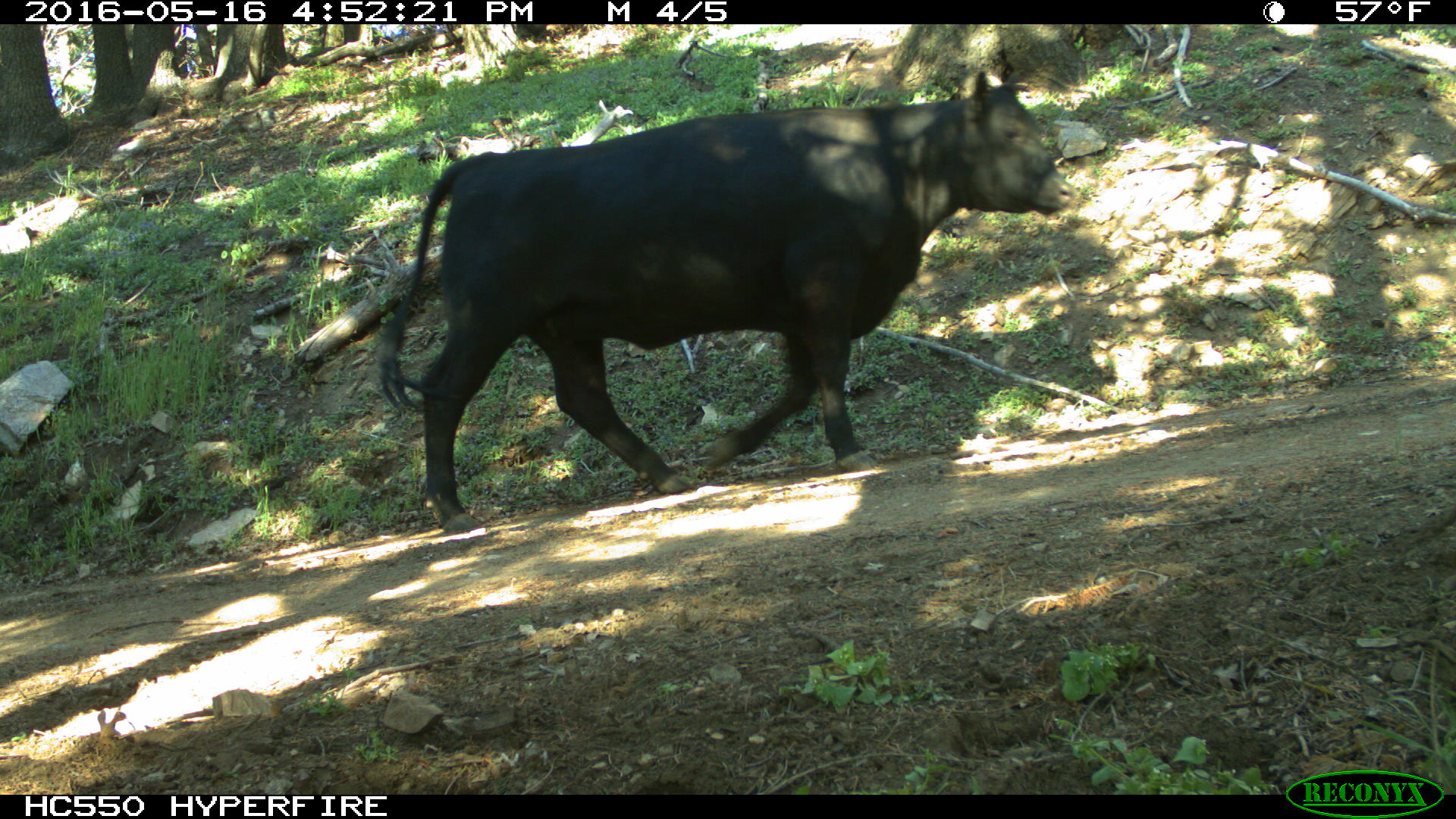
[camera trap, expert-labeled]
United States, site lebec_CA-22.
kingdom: Animalia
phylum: Chordata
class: Mammalia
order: Artiodactyla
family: Bovidae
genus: Bos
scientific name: Bos taurus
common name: domestic cow